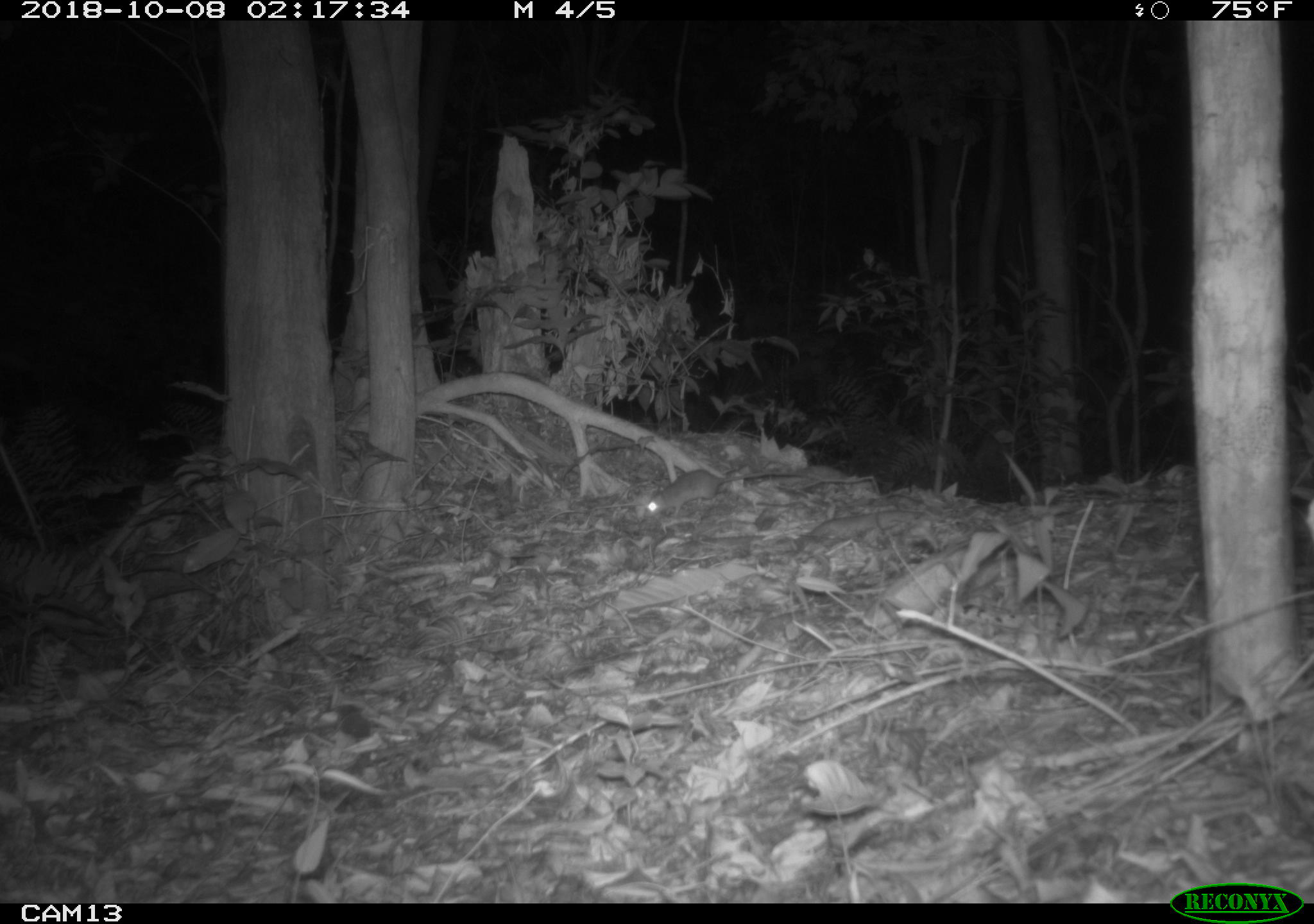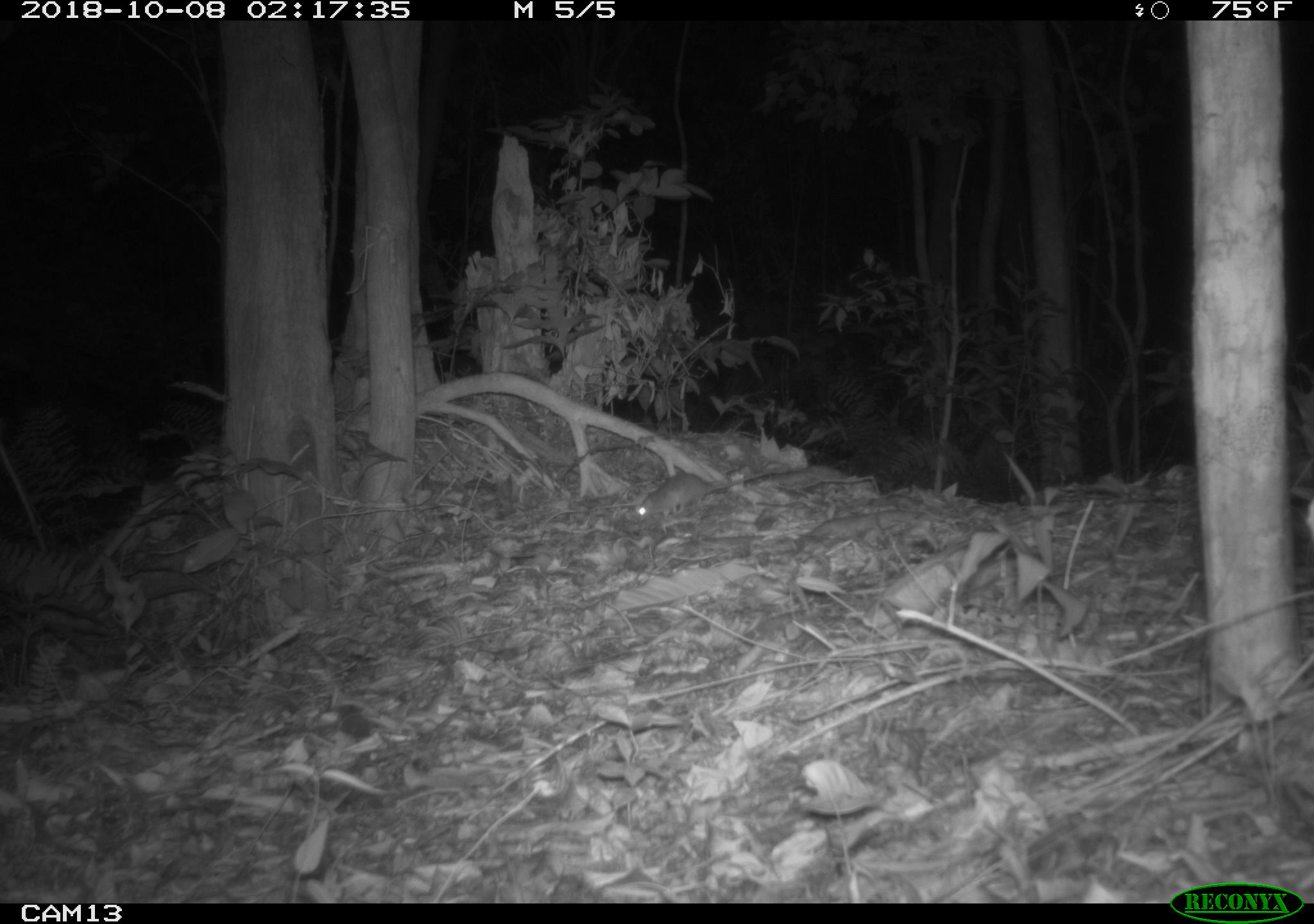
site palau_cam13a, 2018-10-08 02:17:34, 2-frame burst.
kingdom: Animalia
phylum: Chordata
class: Mammalia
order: Rodentia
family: Muridae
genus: Rattus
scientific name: Rattus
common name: rat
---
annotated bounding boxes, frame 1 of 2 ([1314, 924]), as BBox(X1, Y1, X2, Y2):
rat: BBox(640, 459, 821, 520)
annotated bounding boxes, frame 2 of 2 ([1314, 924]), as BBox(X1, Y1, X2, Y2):
rat: BBox(628, 465, 817, 524)